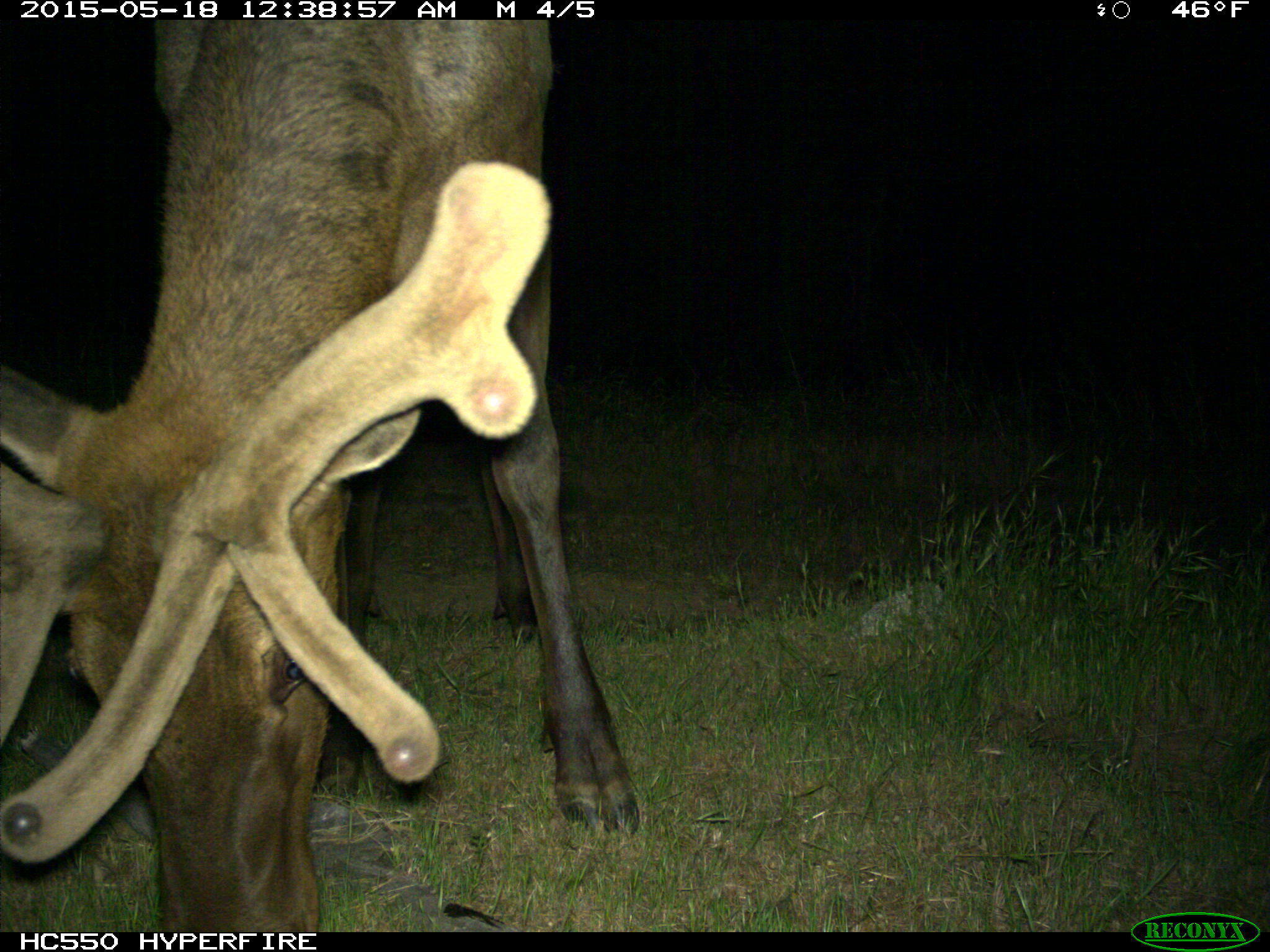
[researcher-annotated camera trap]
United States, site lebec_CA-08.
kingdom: Animalia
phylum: Chordata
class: Mammalia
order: Artiodactyla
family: Cervidae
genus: Cervus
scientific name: Cervus canadensis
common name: elk